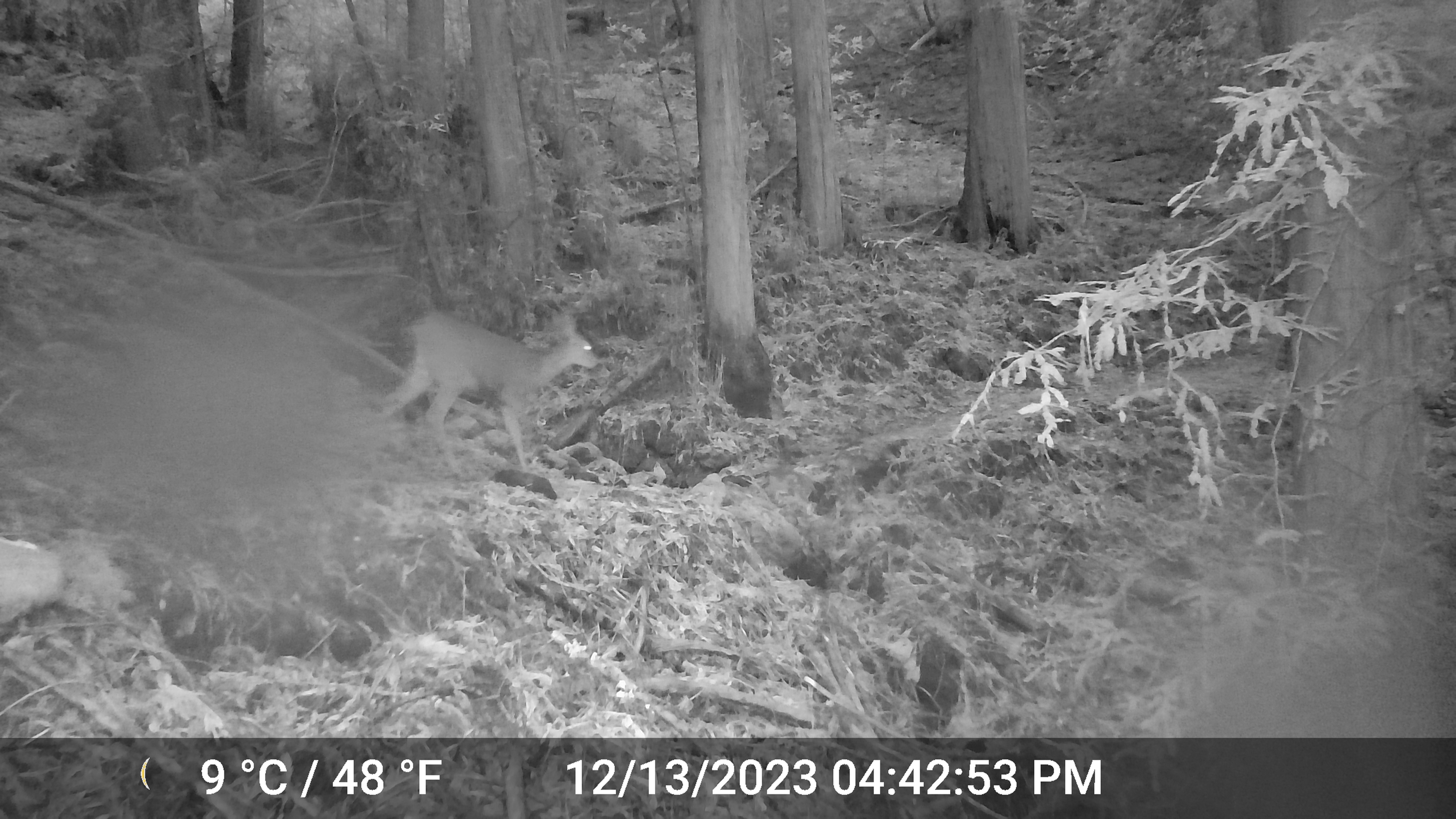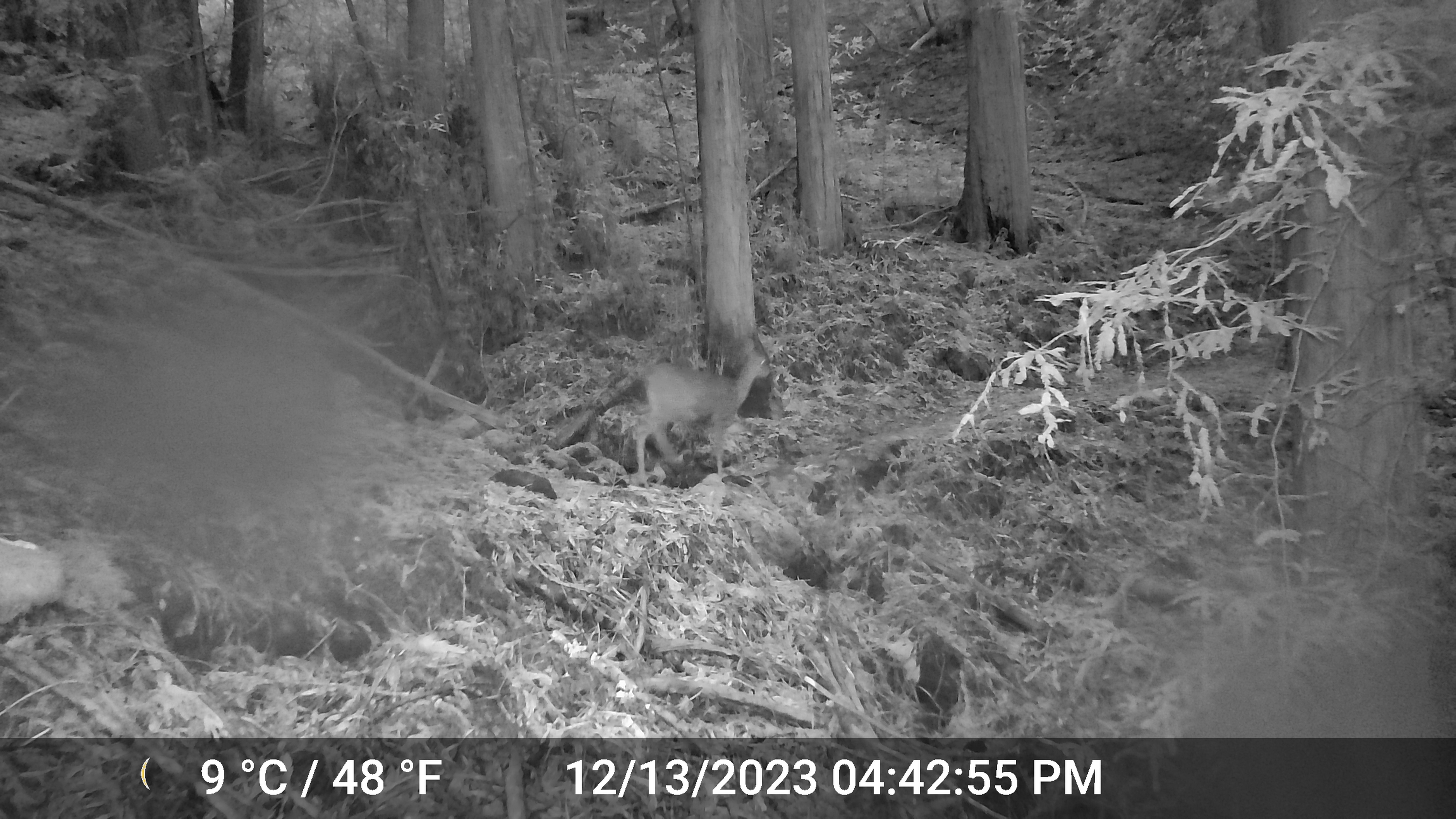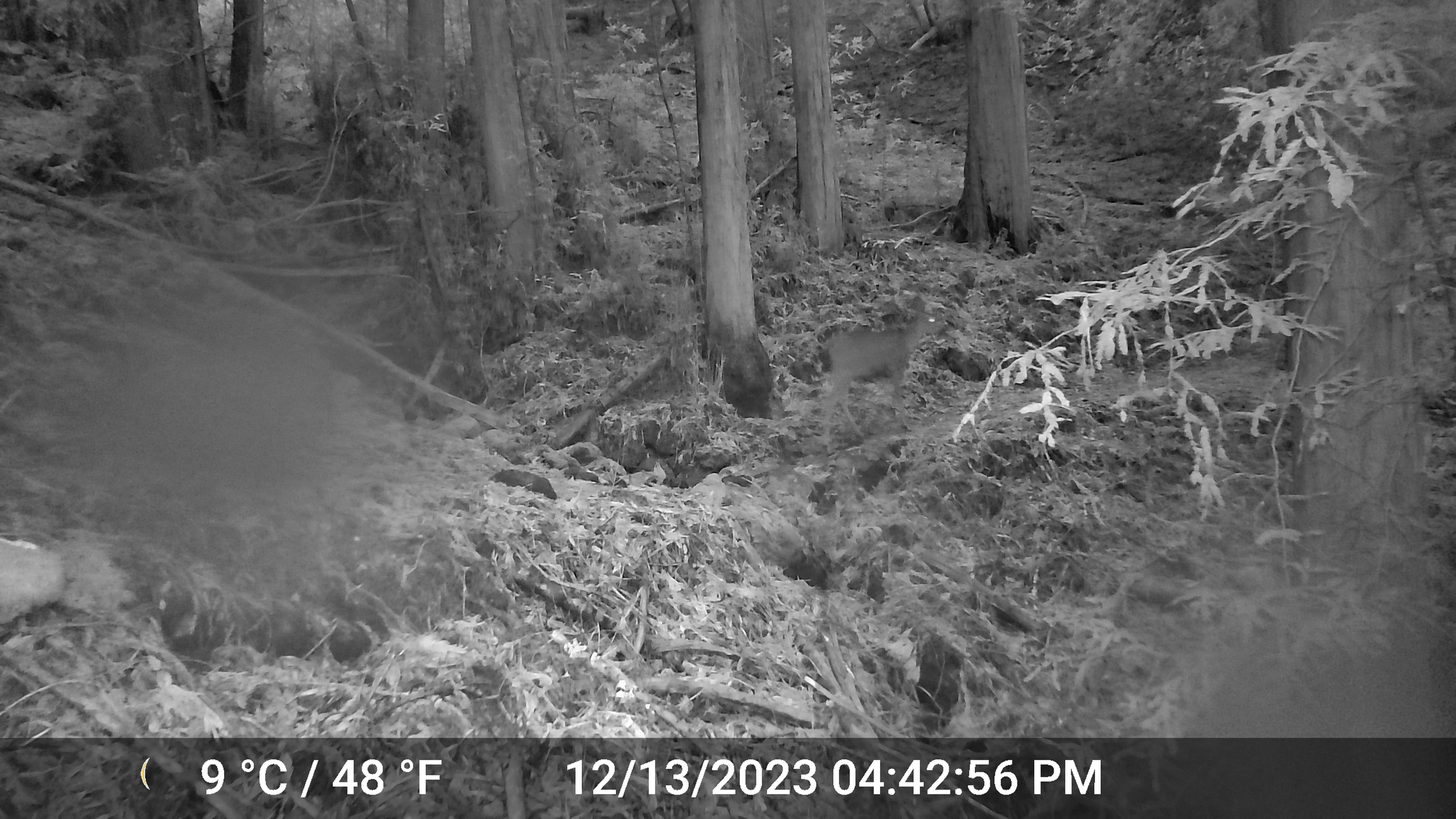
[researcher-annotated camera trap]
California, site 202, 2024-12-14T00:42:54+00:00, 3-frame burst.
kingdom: Animalia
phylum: Chordata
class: Mammalia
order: Artiodactyla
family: Cervidae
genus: Odocoileus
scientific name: Odocoileus hemionus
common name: mule deer